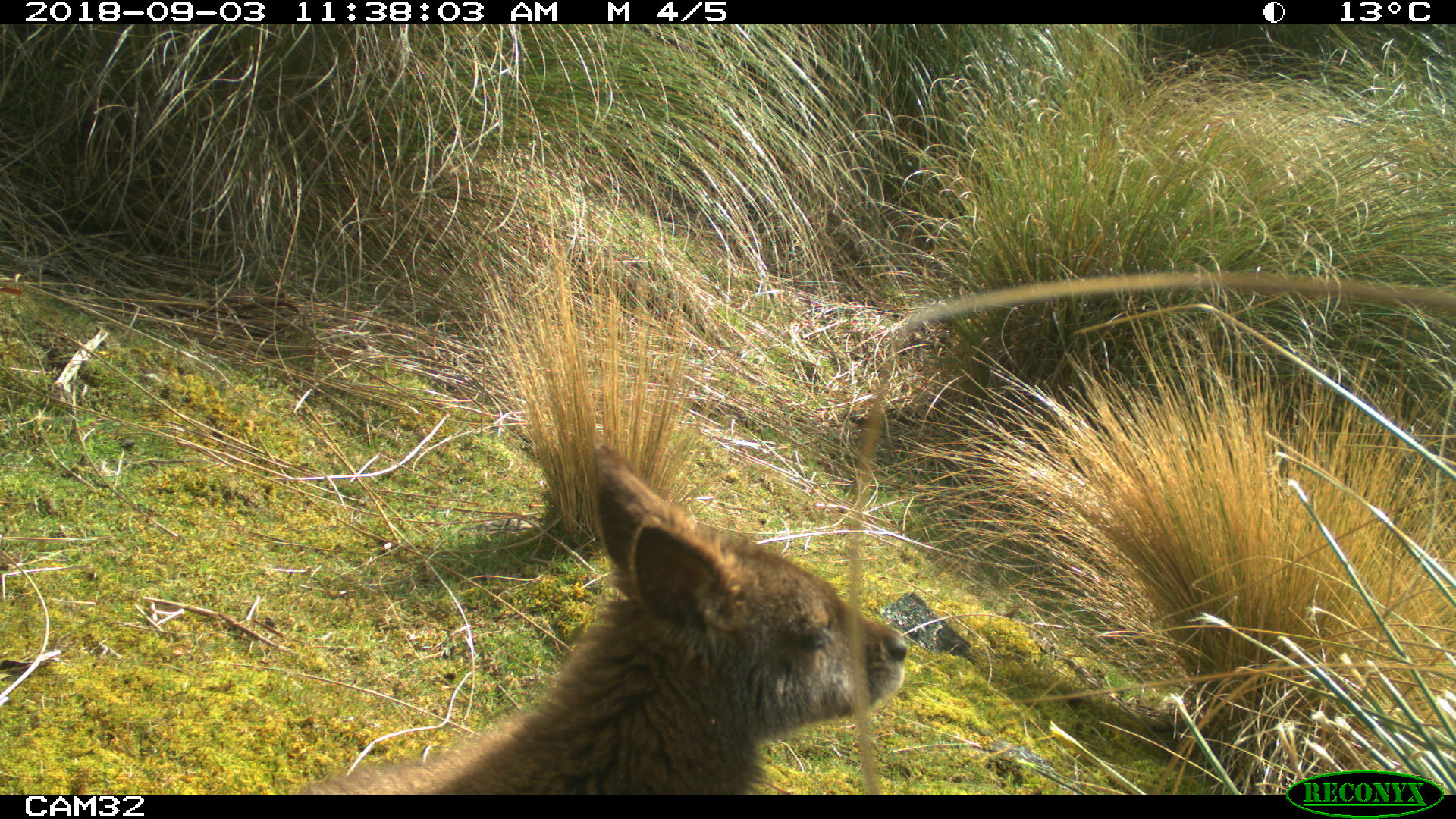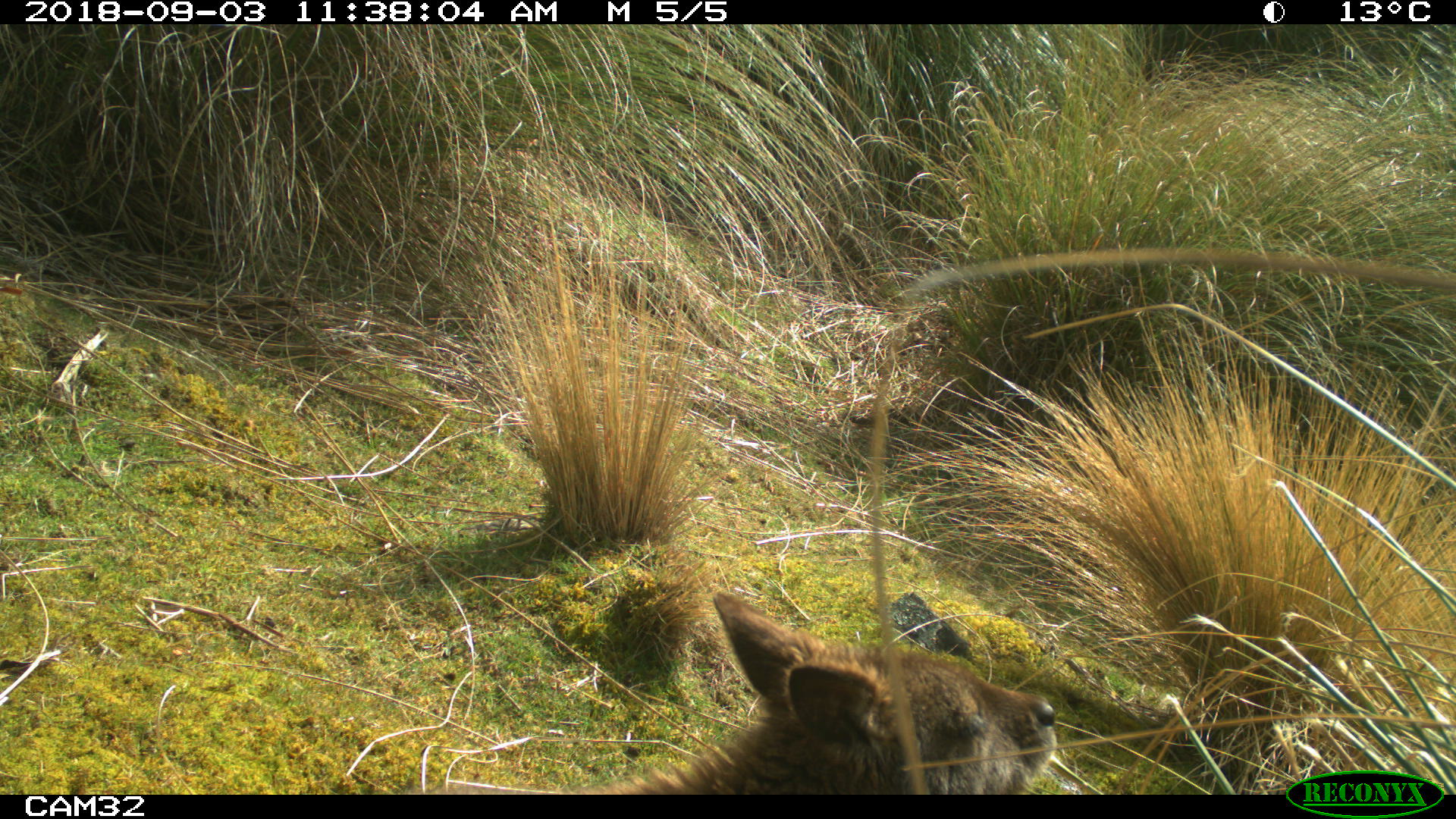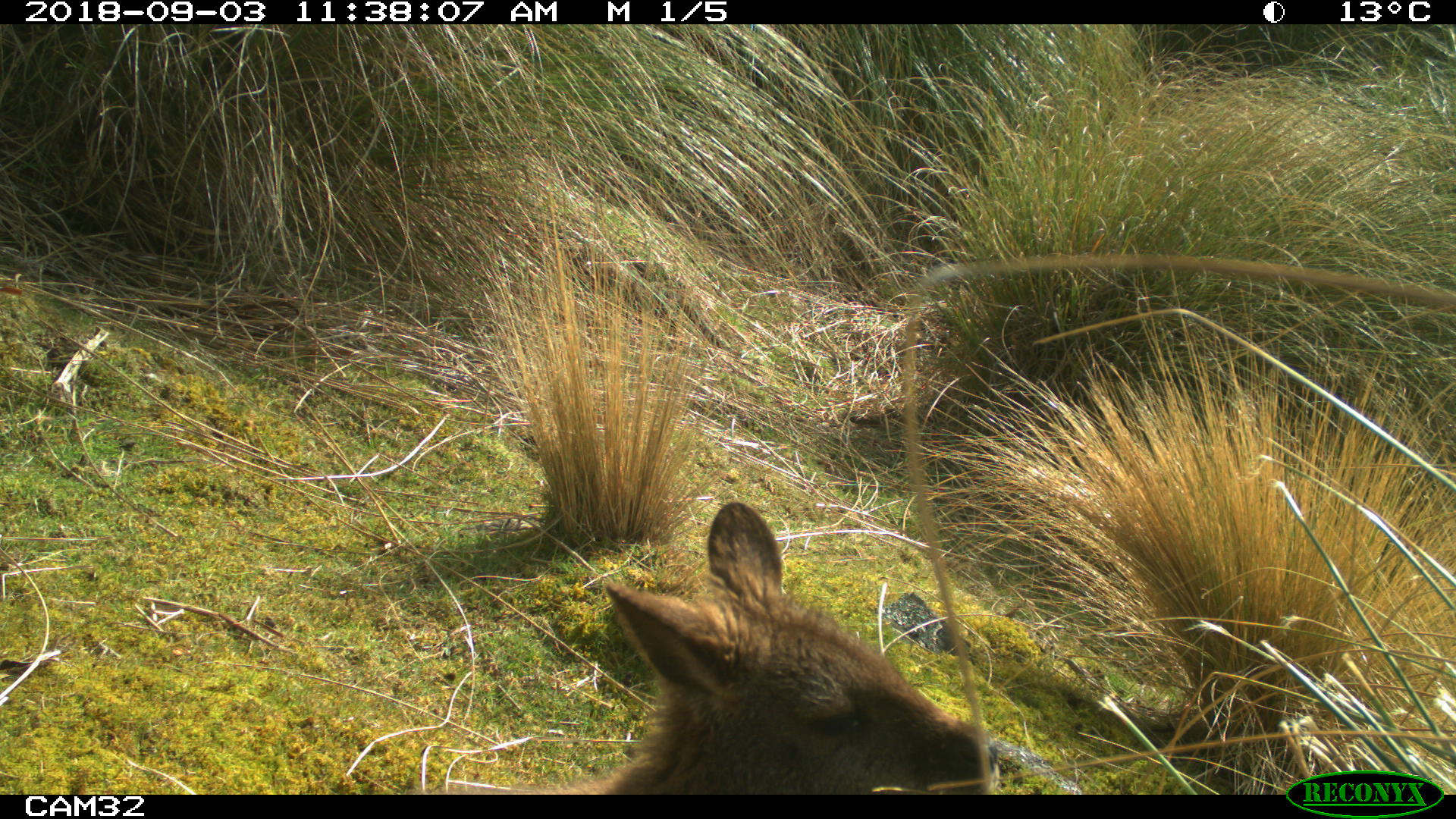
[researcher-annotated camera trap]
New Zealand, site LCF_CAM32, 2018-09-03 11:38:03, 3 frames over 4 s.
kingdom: Animalia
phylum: Chordata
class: Mammalia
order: Diprotodontia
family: Macropodidae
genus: Notamacropus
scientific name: Notamacropus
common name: wallaby